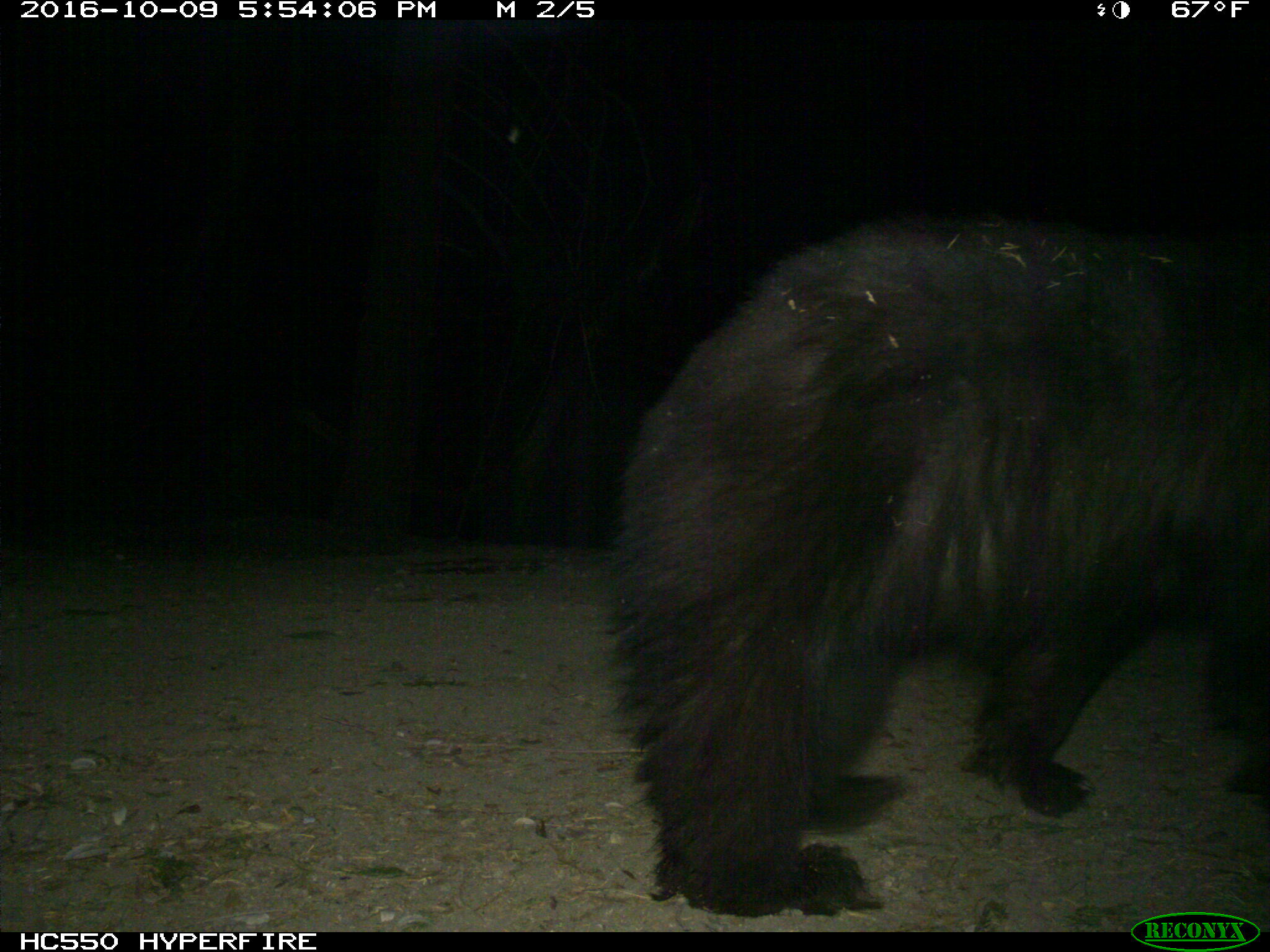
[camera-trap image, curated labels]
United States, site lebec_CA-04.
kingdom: Animalia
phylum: Chordata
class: Mammalia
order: Carnivora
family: Ursidae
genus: Ursus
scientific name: Ursus americanus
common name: american black bear